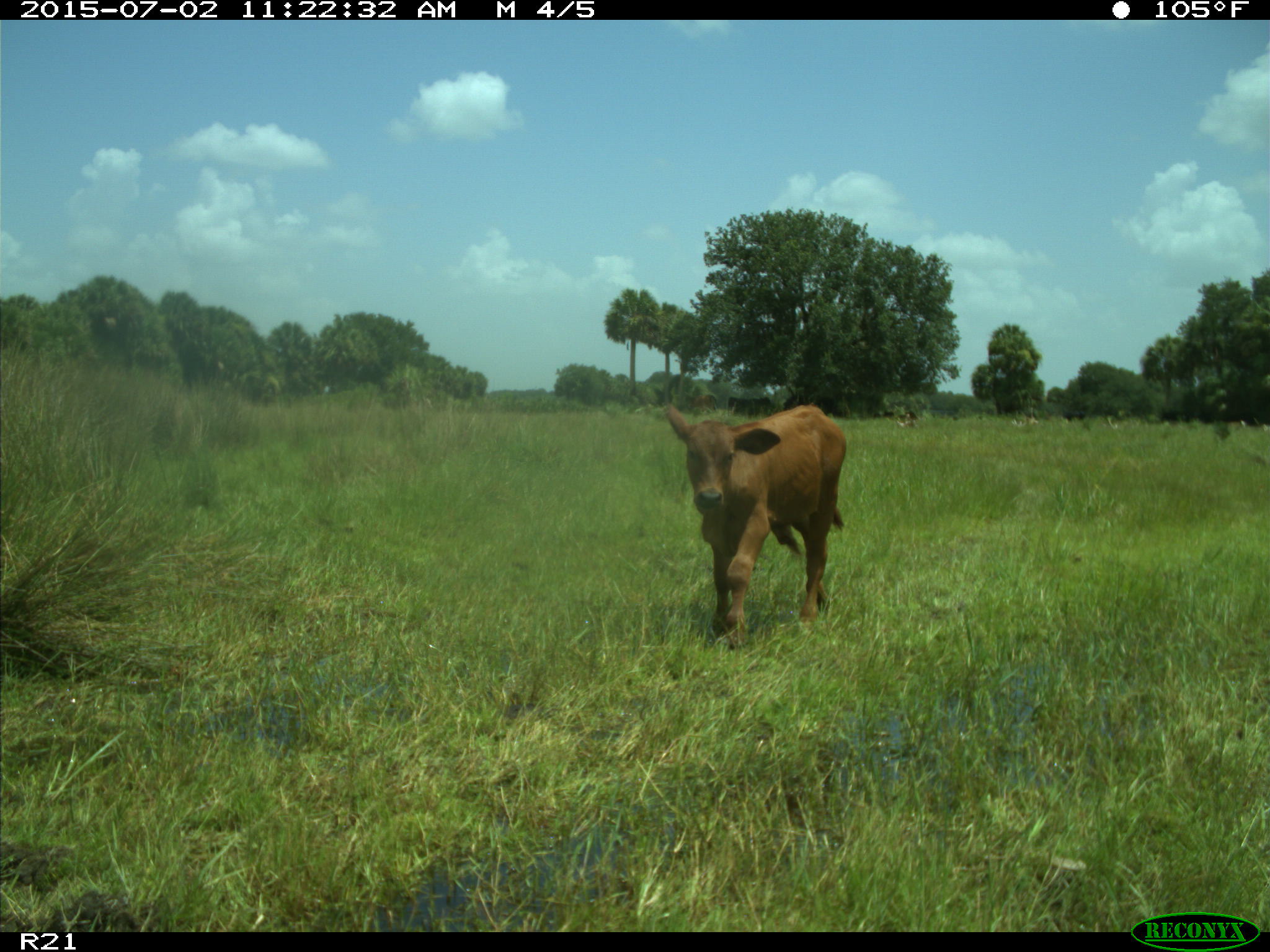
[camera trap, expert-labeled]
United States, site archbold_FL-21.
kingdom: Animalia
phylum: Chordata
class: Mammalia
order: Artiodactyla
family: Bovidae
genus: Bos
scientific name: Bos taurus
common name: domestic cow